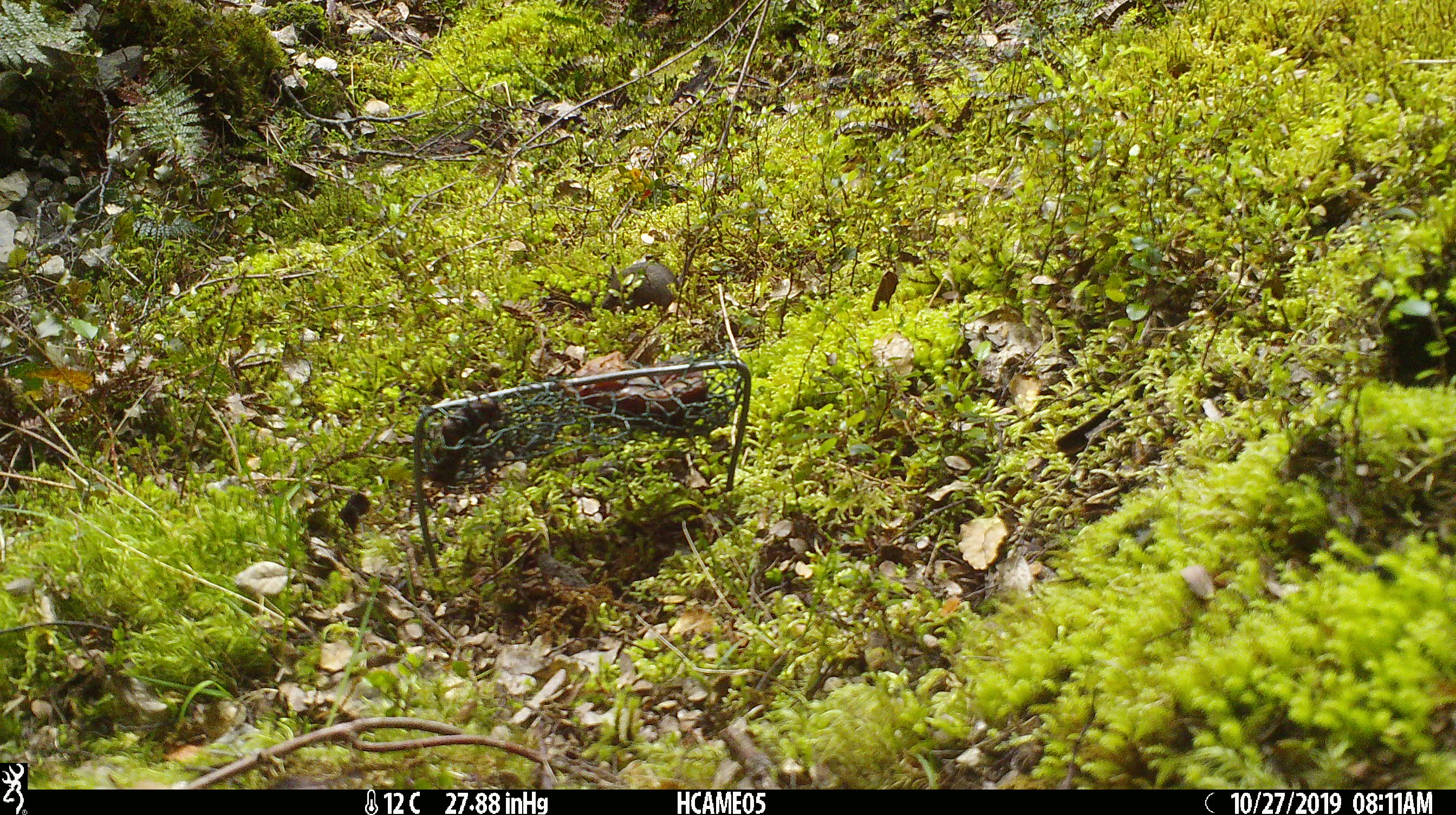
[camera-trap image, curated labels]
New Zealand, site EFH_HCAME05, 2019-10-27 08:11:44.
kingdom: Animalia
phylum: Chordata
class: Mammalia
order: Rodentia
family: Muridae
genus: Mus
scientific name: Mus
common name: mouse